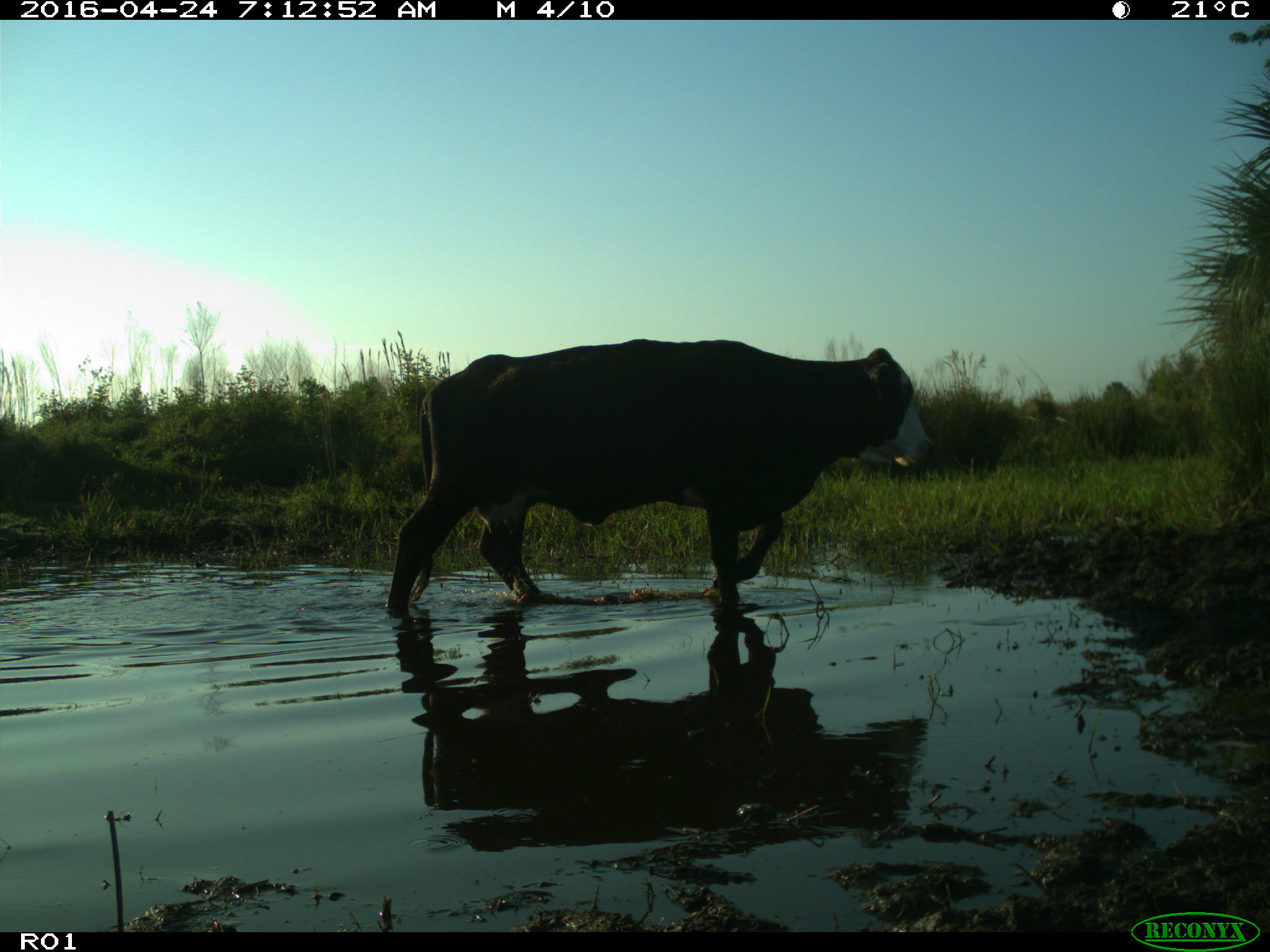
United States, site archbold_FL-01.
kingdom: Animalia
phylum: Chordata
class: Mammalia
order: Artiodactyla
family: Bovidae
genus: Bos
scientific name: Bos taurus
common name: domestic cow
Bos taurus (domestic cow).